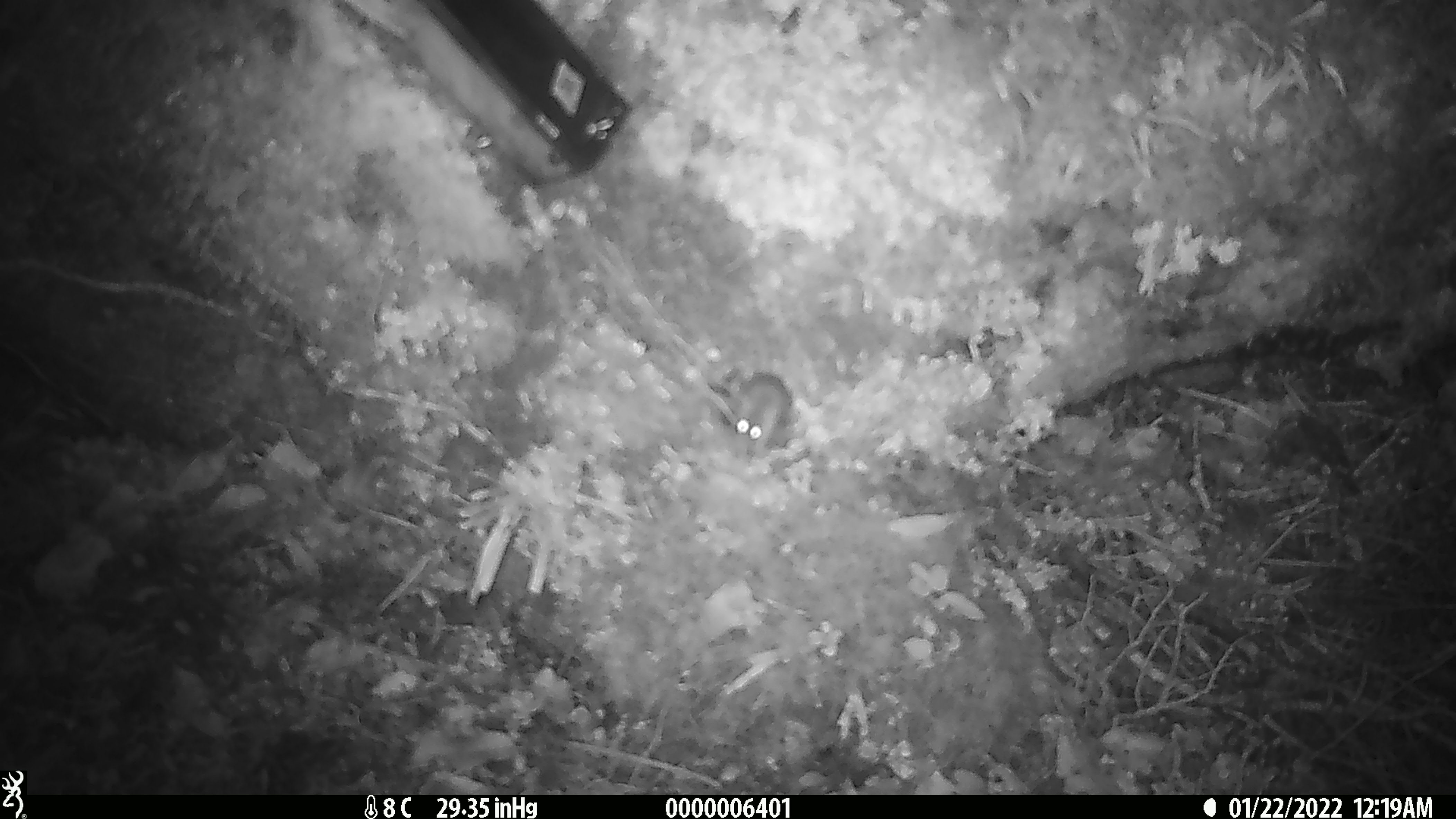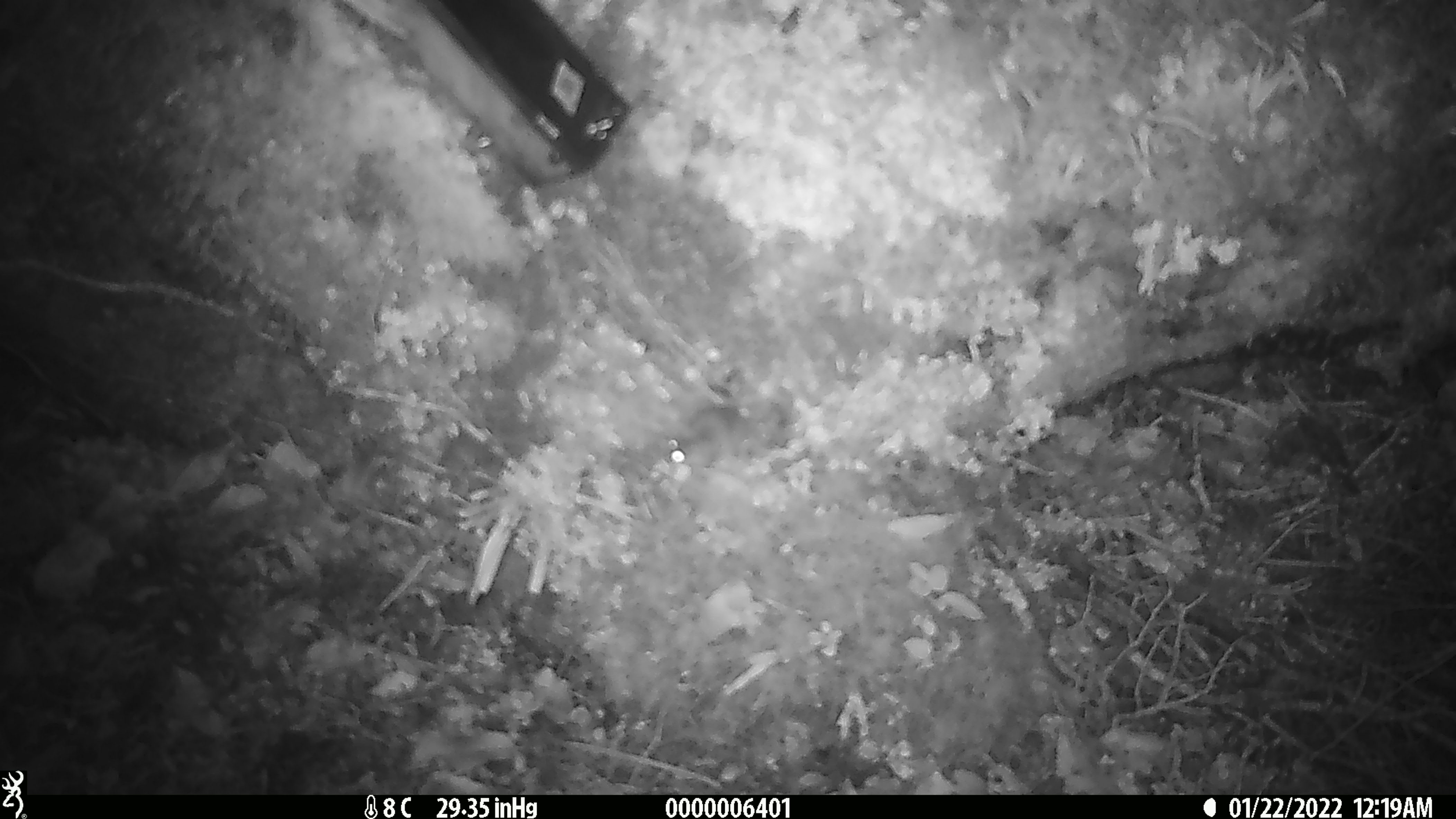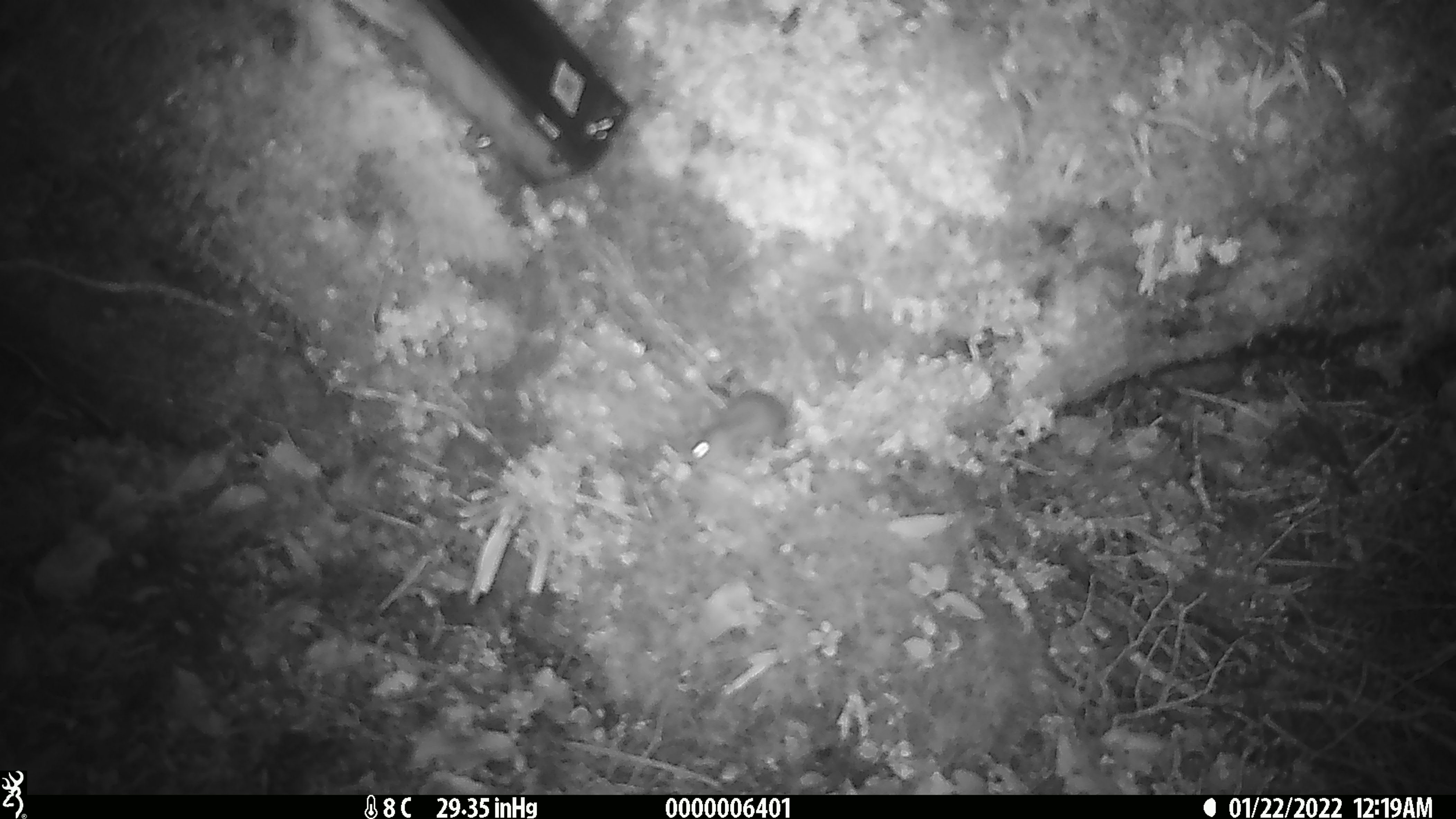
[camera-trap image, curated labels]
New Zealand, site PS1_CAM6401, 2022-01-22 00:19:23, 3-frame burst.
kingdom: Animalia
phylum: Chordata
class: Mammalia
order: Rodentia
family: Muridae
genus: Mus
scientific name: Mus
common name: mouse